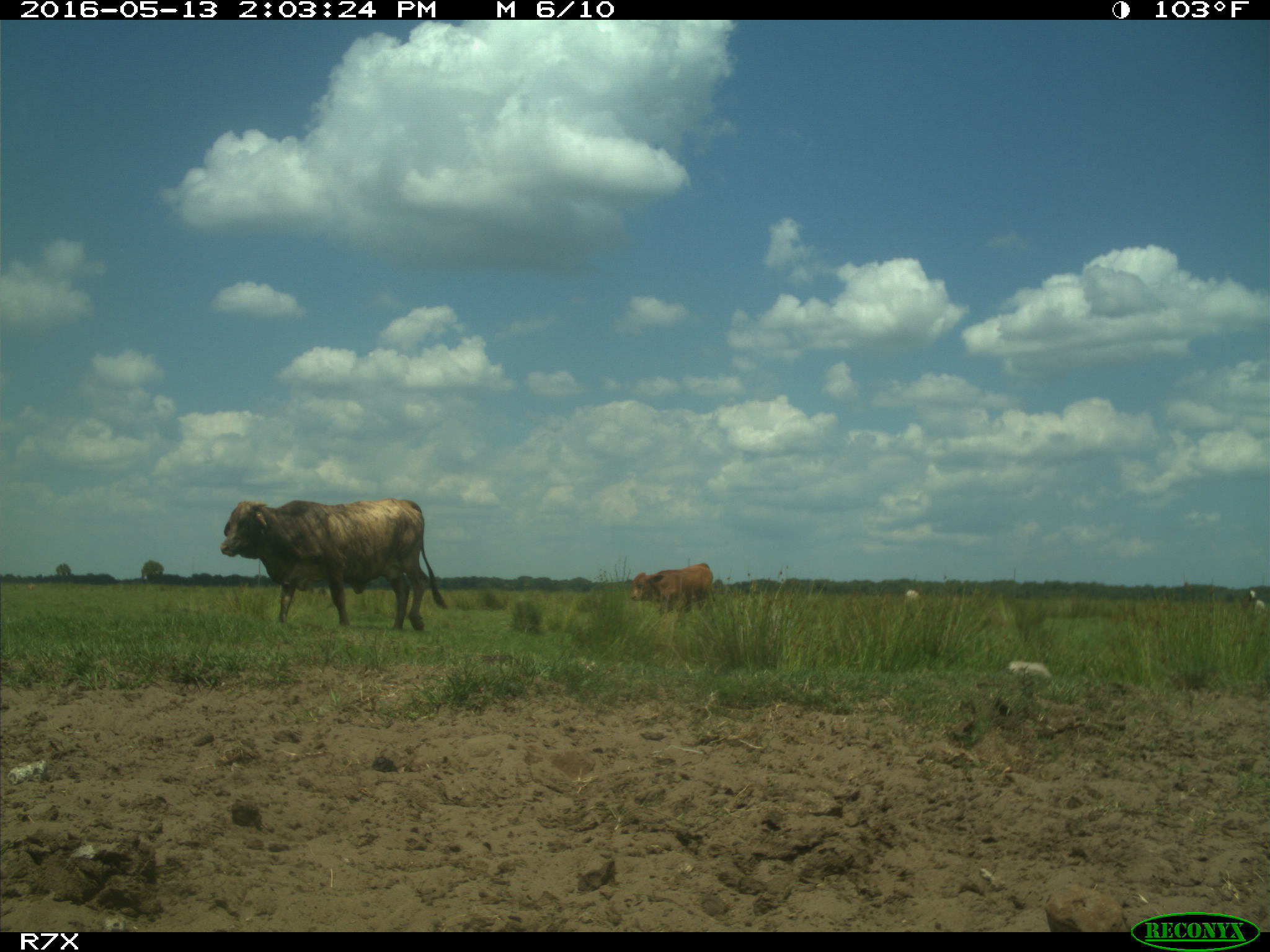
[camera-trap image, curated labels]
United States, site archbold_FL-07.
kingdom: Animalia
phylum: Chordata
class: Mammalia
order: Artiodactyla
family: Bovidae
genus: Bos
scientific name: Bos taurus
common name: domestic cow